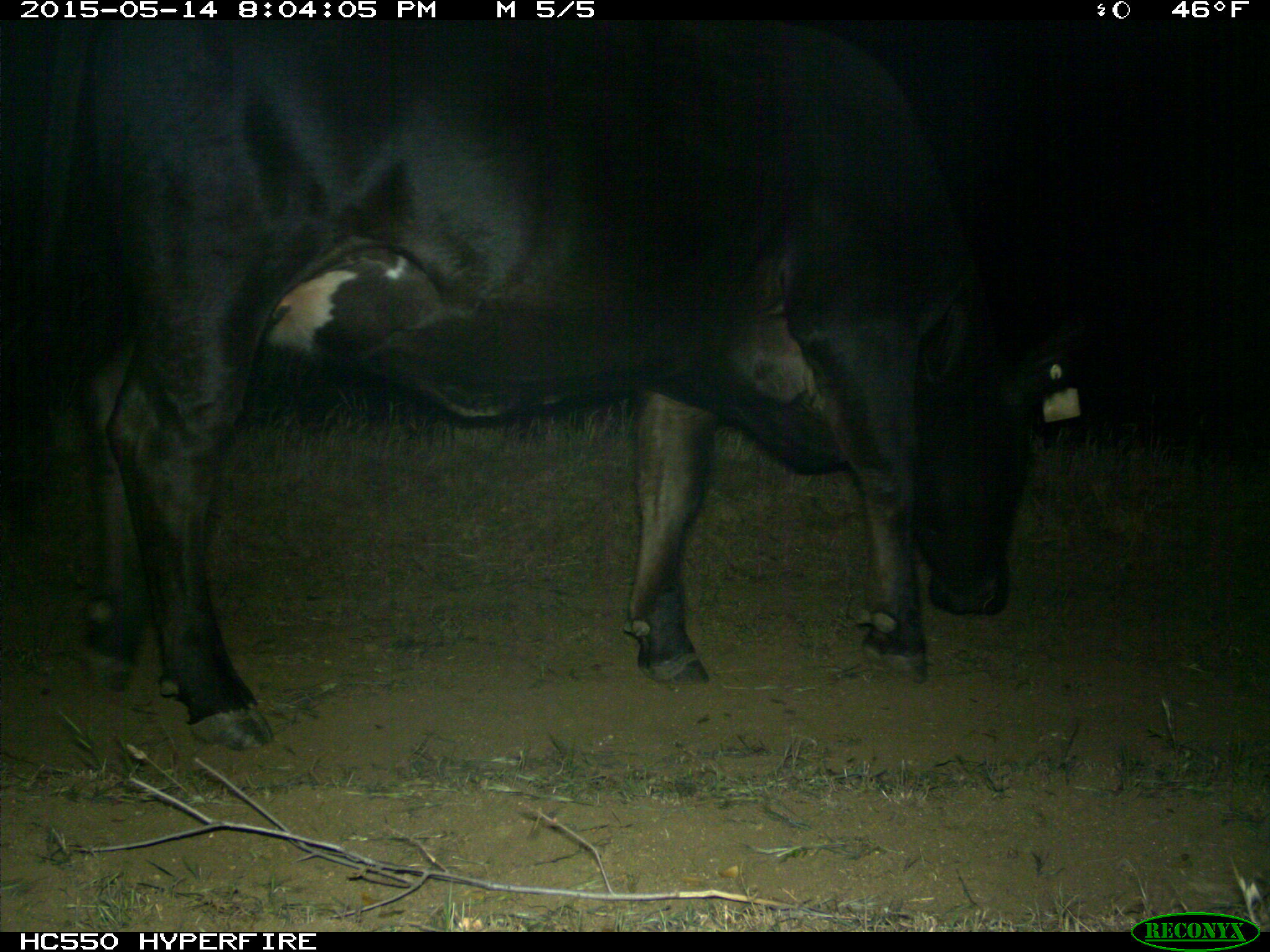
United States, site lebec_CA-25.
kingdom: Animalia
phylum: Chordata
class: Mammalia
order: Artiodactyla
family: Bovidae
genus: Bos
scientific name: Bos taurus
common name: domestic cow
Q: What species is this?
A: Bos taurus (domestic cow).